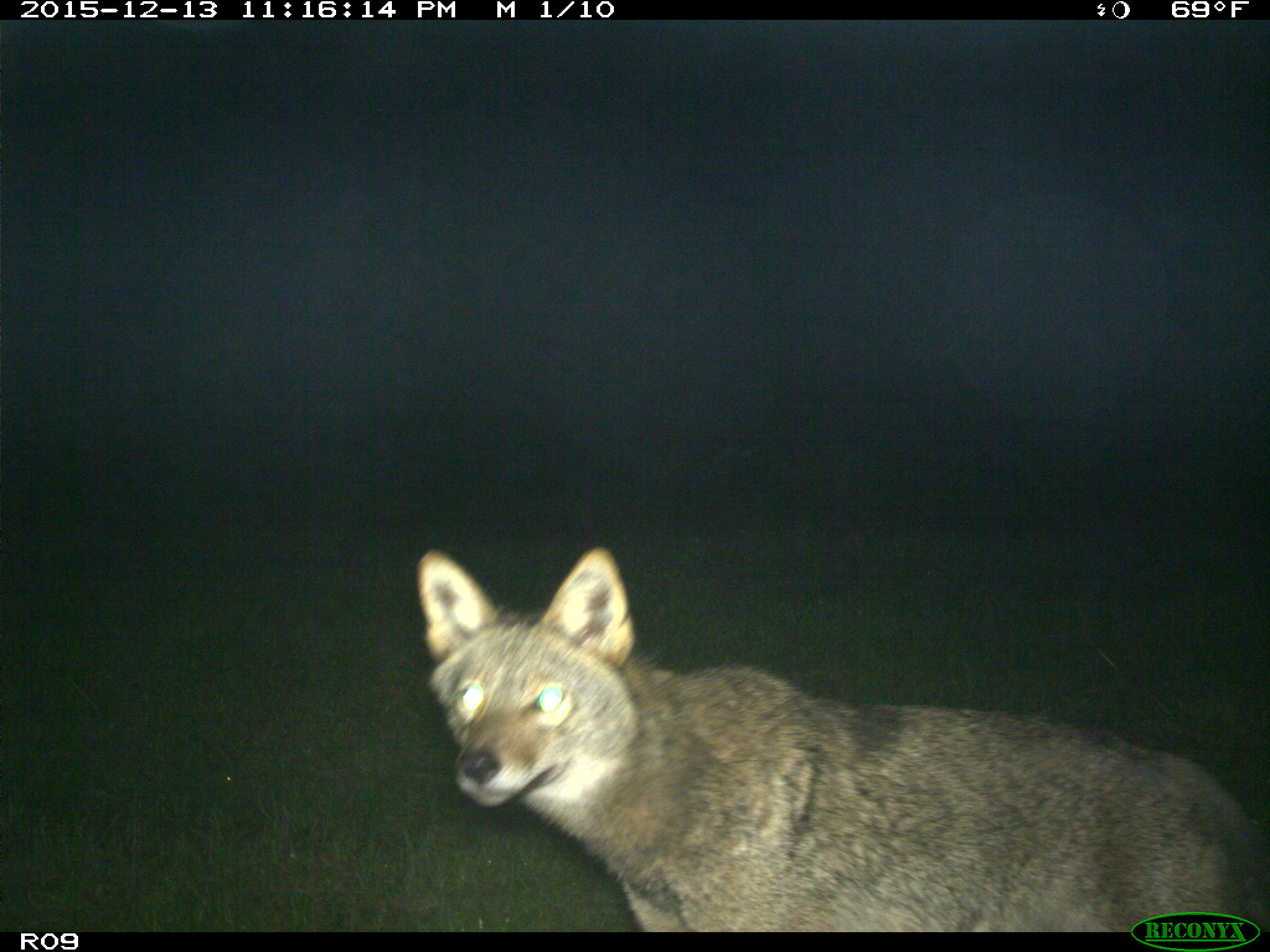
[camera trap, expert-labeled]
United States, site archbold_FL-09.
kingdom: Animalia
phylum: Chordata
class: Mammalia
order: Carnivora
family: Canidae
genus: Canis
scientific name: Canis latrans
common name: coyote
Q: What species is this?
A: Canis latrans (coyote).